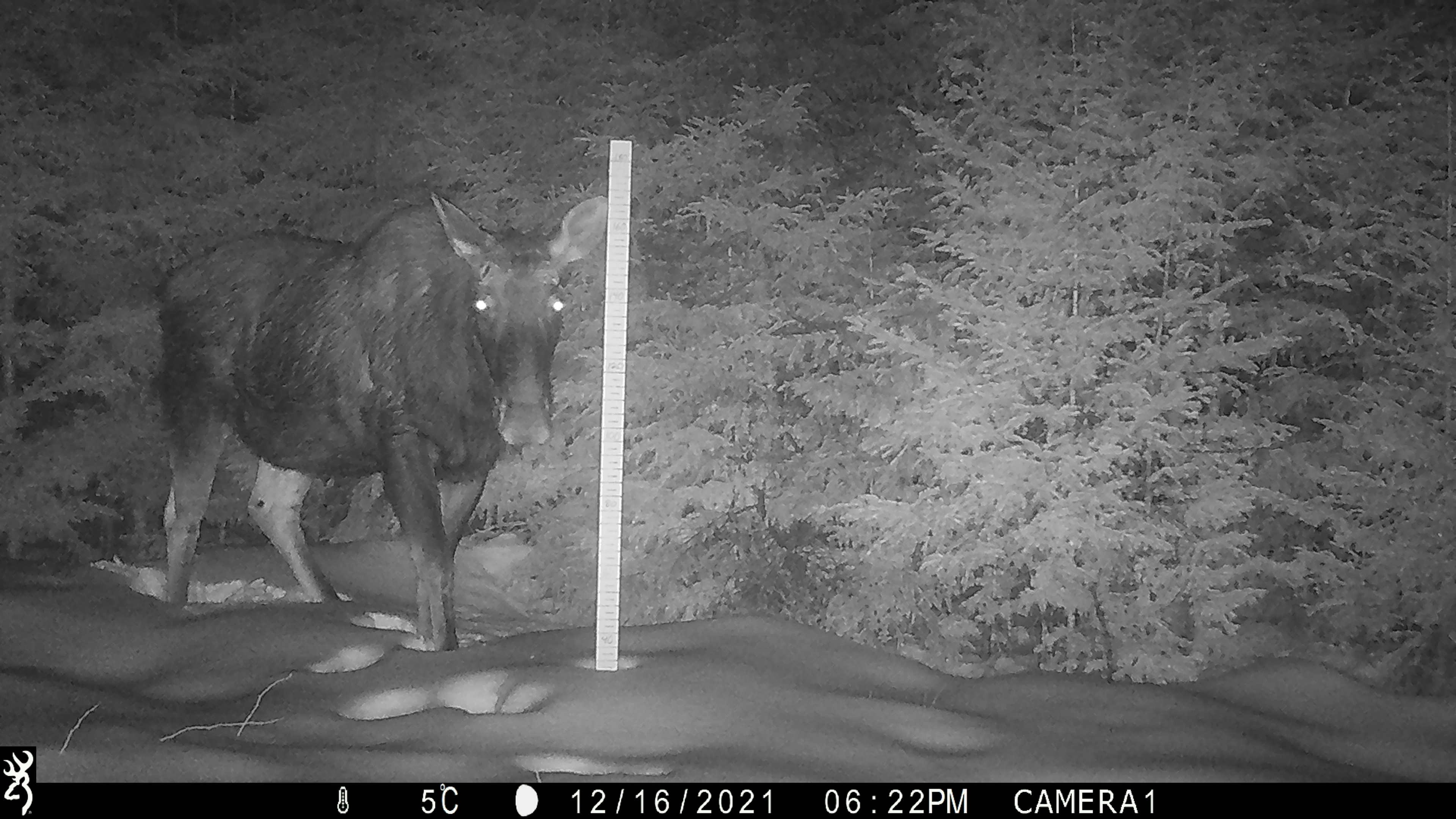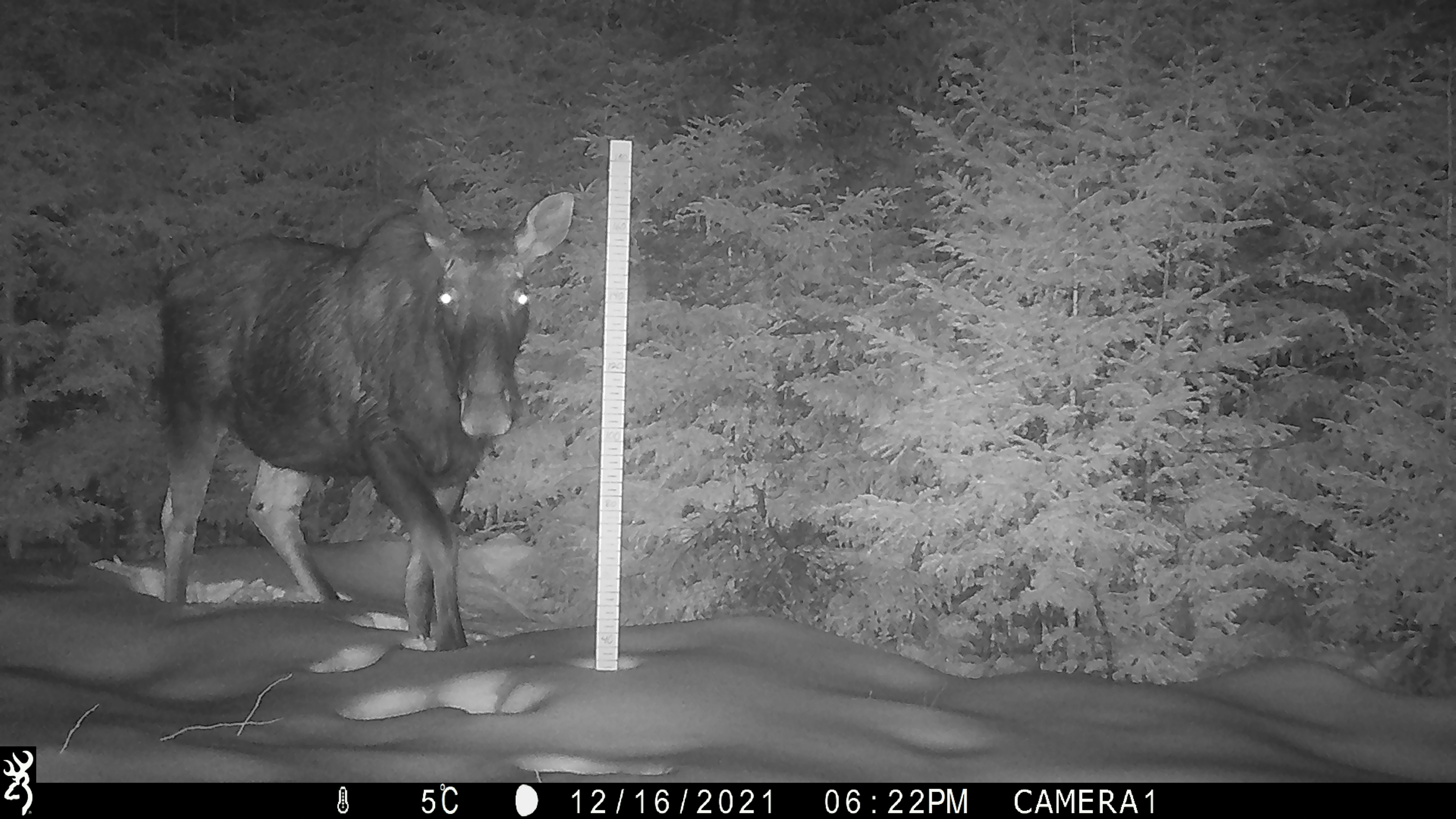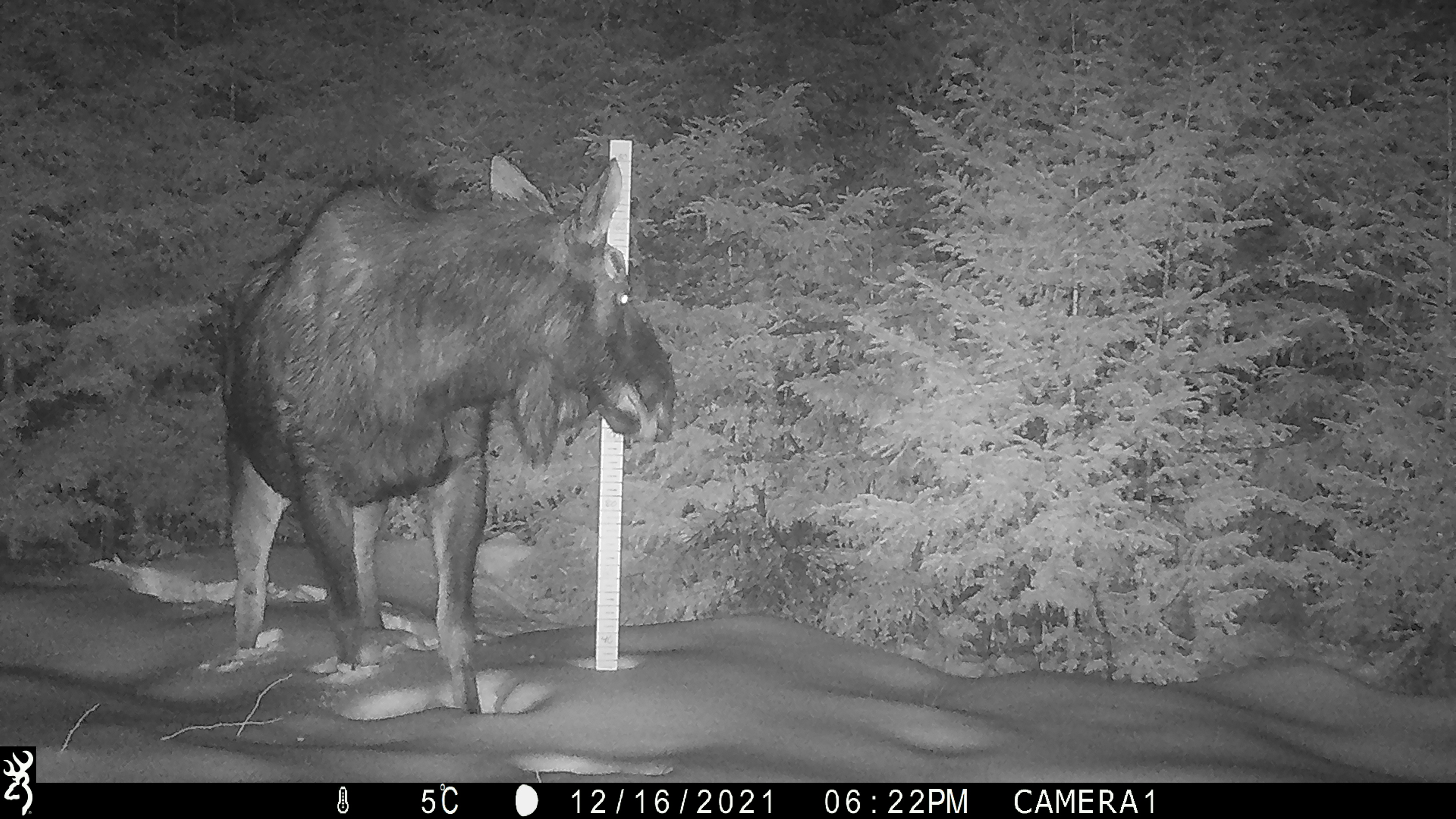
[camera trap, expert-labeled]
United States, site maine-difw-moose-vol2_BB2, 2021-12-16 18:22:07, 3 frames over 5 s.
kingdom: Animalia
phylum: Chordata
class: Mammalia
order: Artiodactyla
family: Cervidae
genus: Alces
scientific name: Alces alces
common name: moose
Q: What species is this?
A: Moose (Alces alces).